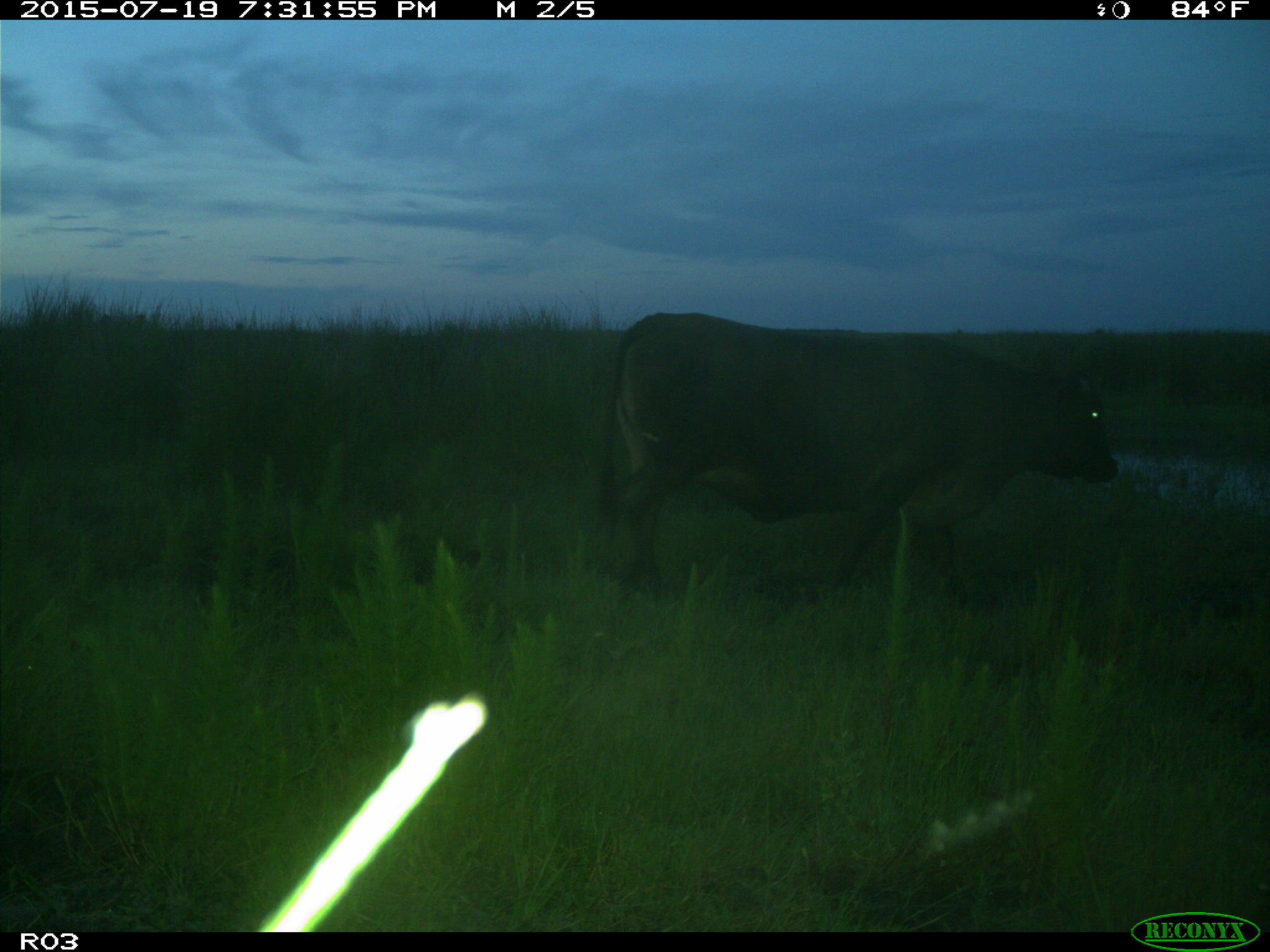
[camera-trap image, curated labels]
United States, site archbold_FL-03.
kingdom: Animalia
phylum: Chordata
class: Mammalia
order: Artiodactyla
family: Bovidae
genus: Bos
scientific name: Bos taurus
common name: domestic cow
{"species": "Bos taurus (domestic cow)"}